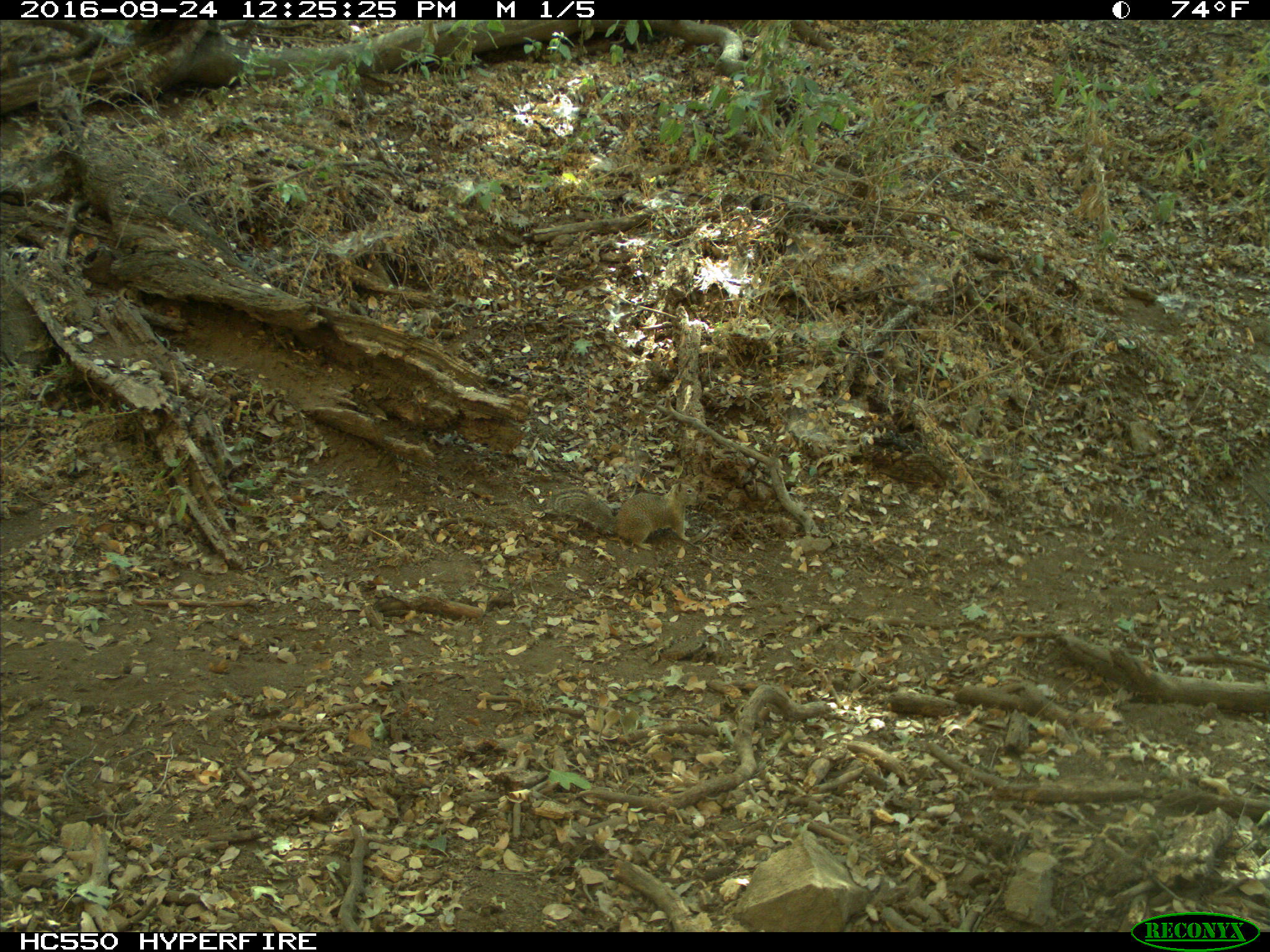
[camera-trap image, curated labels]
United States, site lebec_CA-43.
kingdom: Animalia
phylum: Chordata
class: Mammalia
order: Rodentia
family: Sciuridae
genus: Otospermophilus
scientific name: Otospermophilus beecheyi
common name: california ground squirrel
Otospermophilus beecheyi (california ground squirrel).